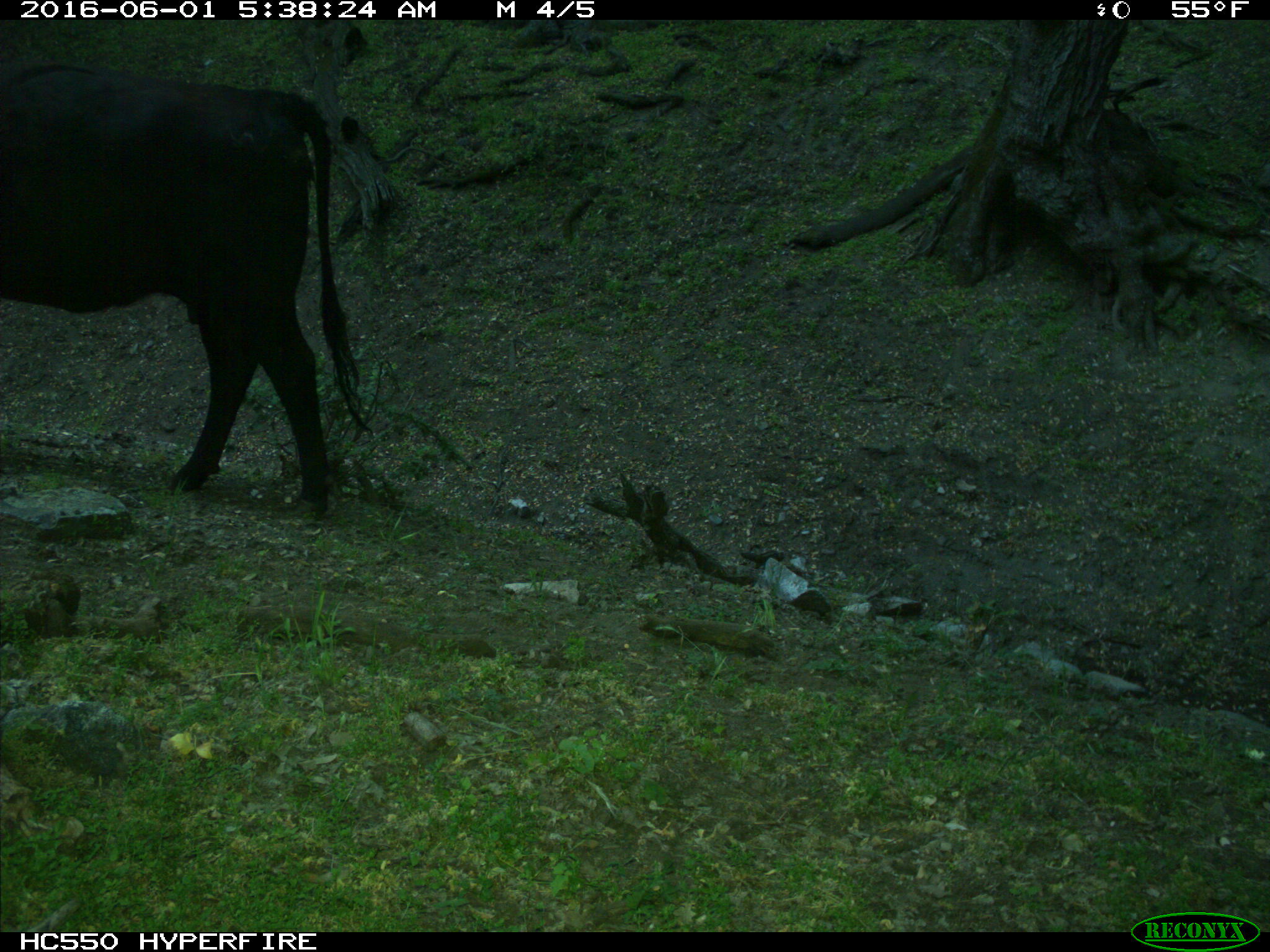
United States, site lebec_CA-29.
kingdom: Animalia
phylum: Chordata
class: Mammalia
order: Artiodactyla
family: Bovidae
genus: Bos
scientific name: Bos taurus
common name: domestic cow